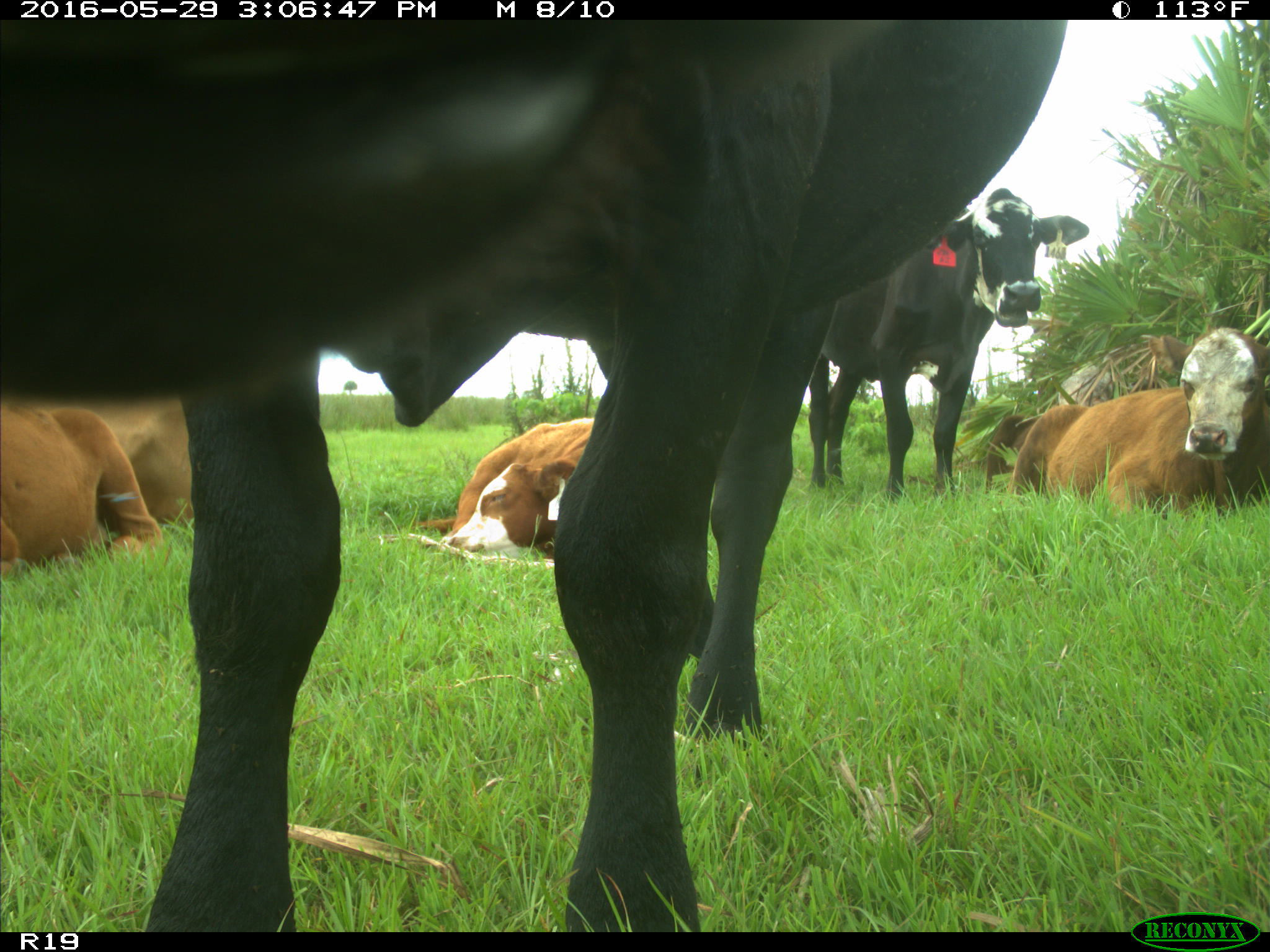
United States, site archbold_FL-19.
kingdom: Animalia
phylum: Chordata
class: Mammalia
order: Artiodactyla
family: Bovidae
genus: Bos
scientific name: Bos taurus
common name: domestic cow